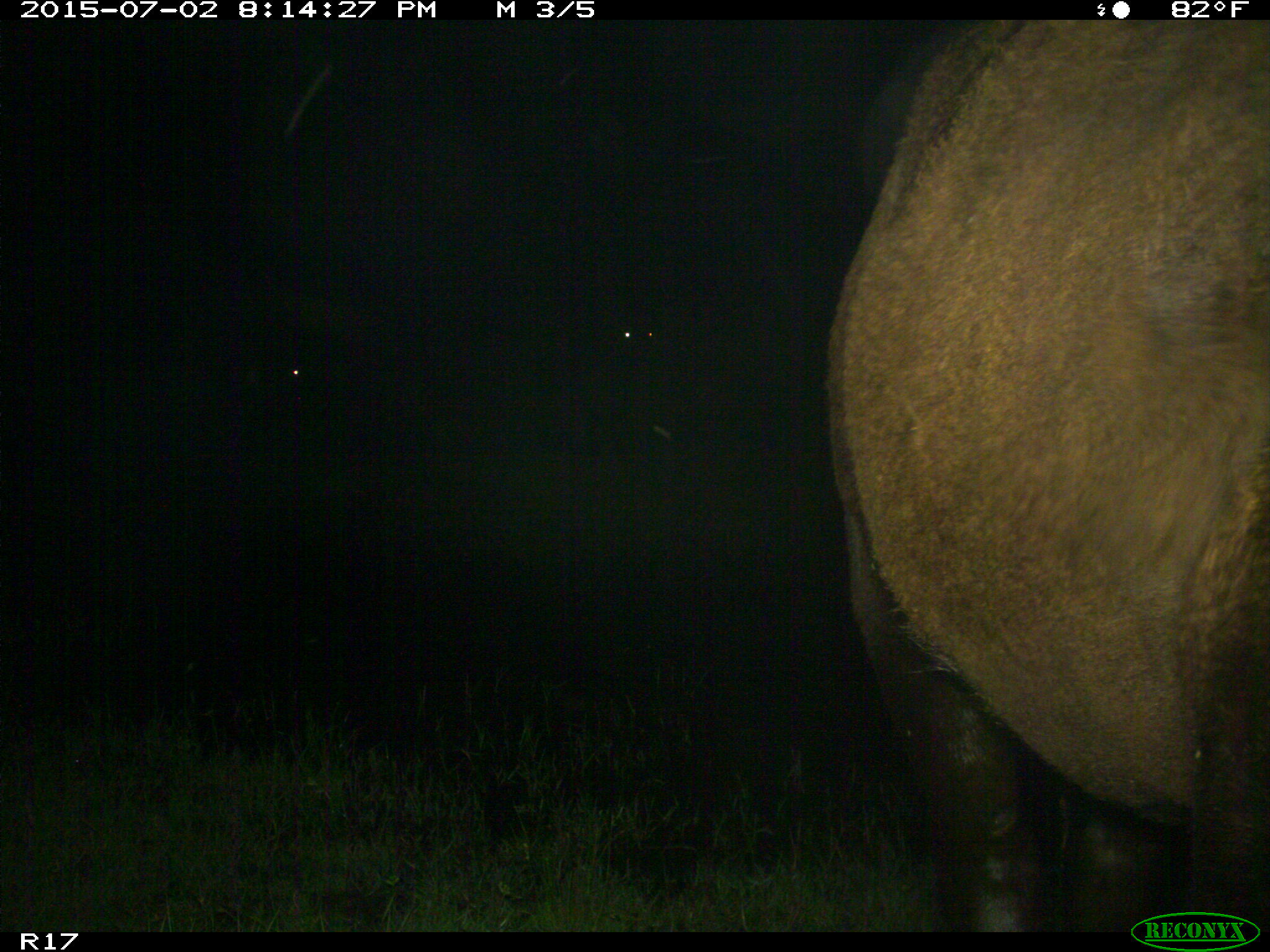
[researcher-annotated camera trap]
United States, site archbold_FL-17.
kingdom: Animalia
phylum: Chordata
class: Mammalia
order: Artiodactyla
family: Bovidae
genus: Bos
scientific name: Bos taurus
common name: domestic cow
Bos taurus (domestic cow).